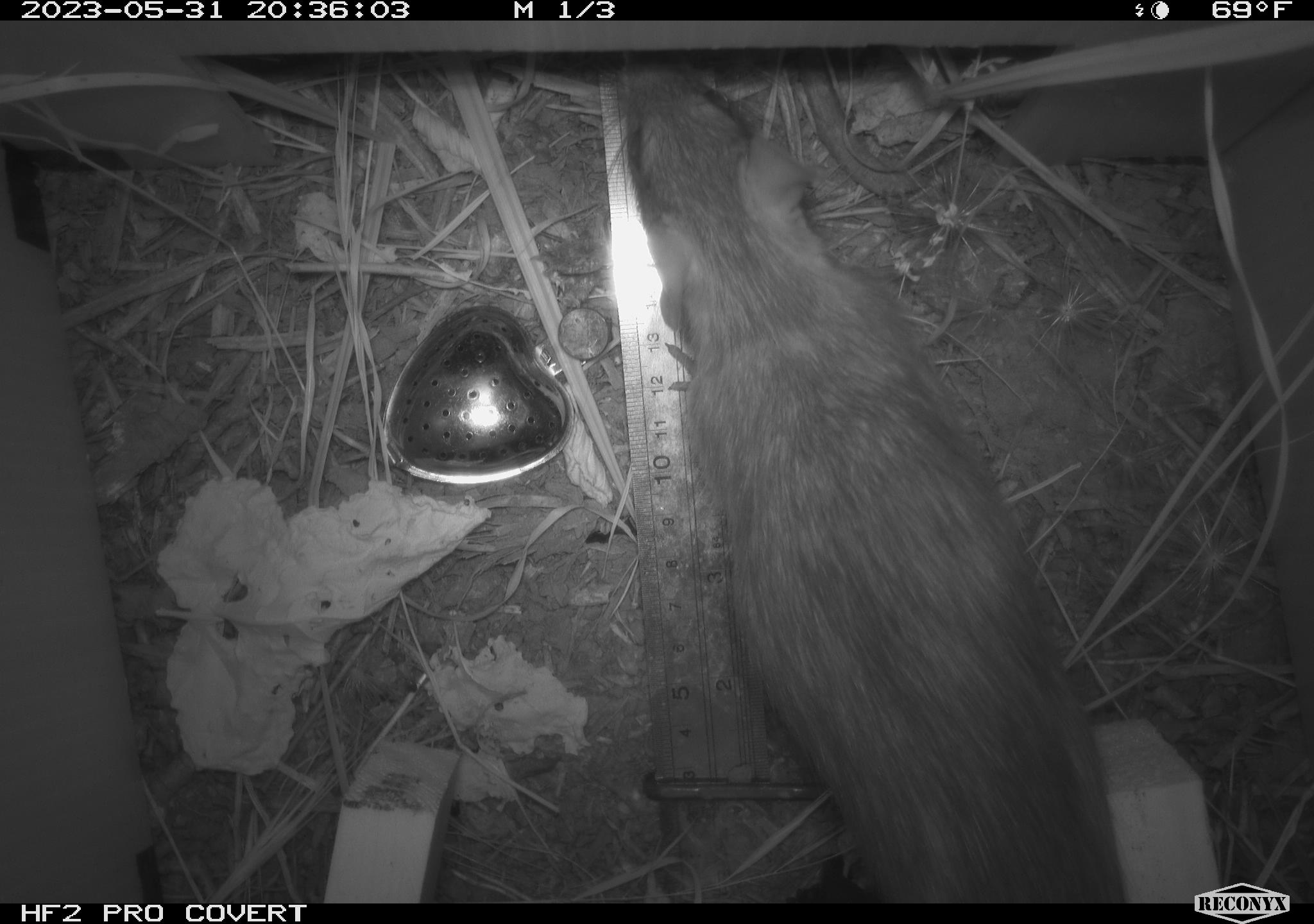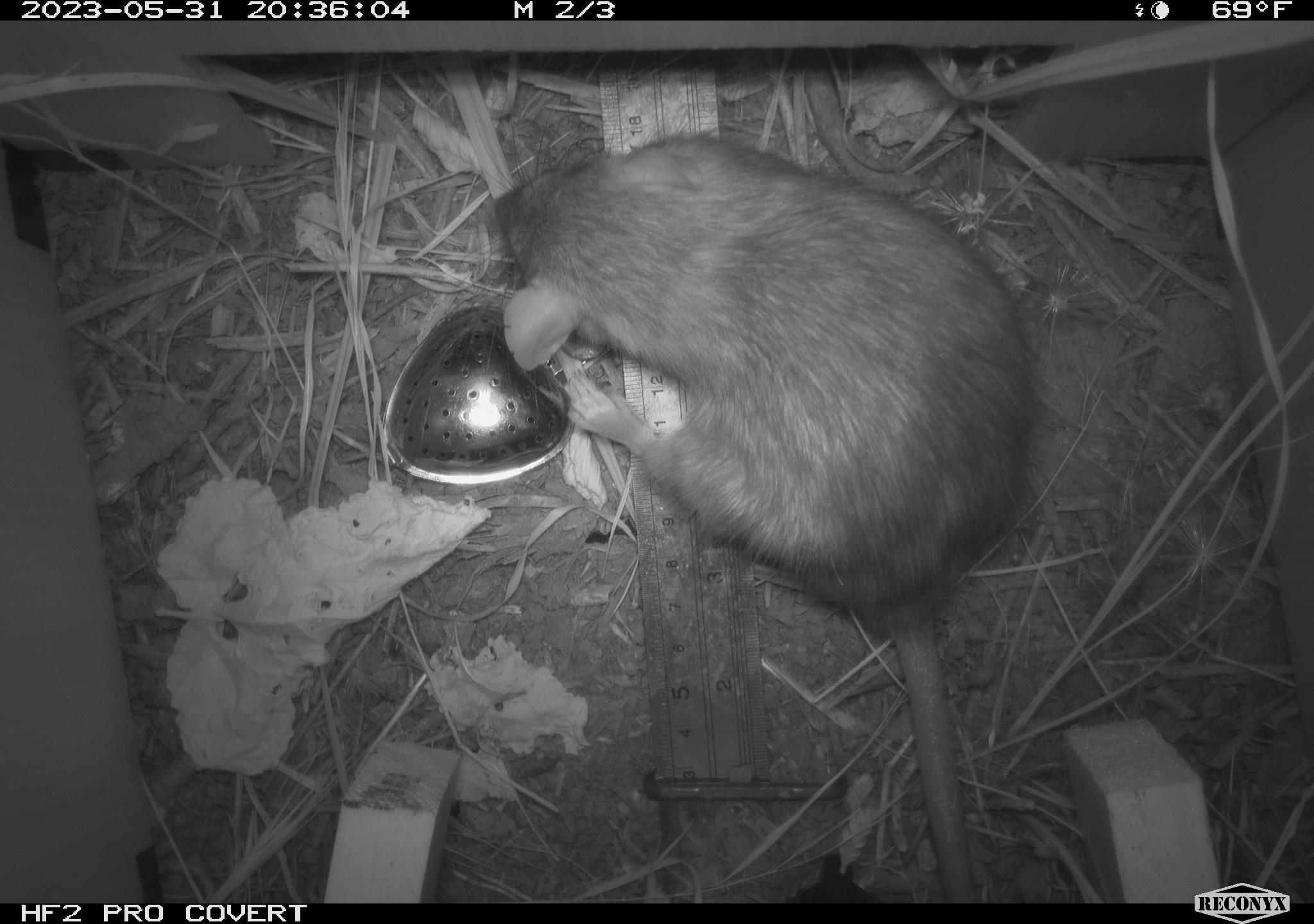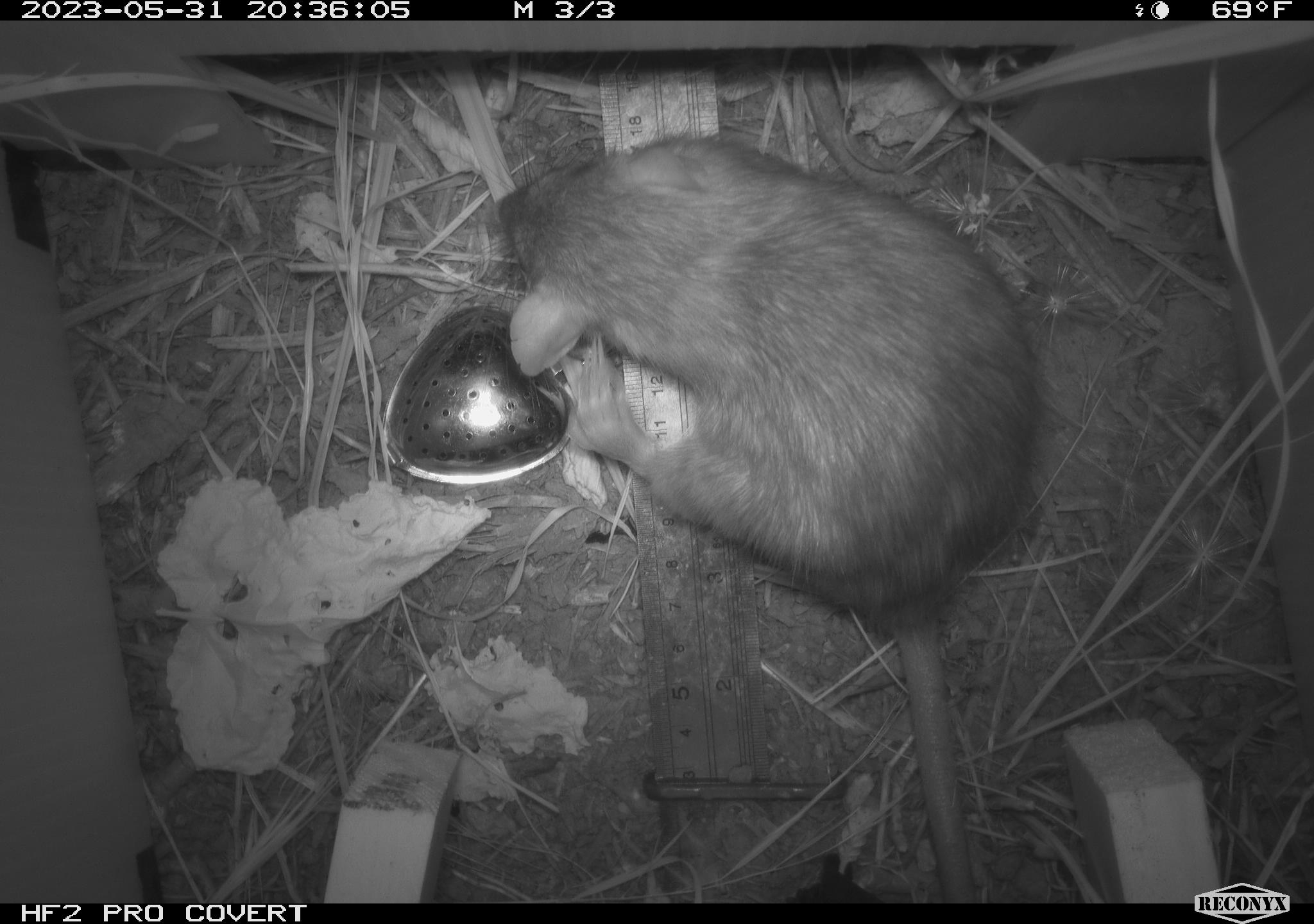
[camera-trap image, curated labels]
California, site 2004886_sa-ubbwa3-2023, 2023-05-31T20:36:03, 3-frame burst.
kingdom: Animalia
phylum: Chordata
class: Mammalia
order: Rodentia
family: Muridae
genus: Rattus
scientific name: Rattus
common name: rat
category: rattus species